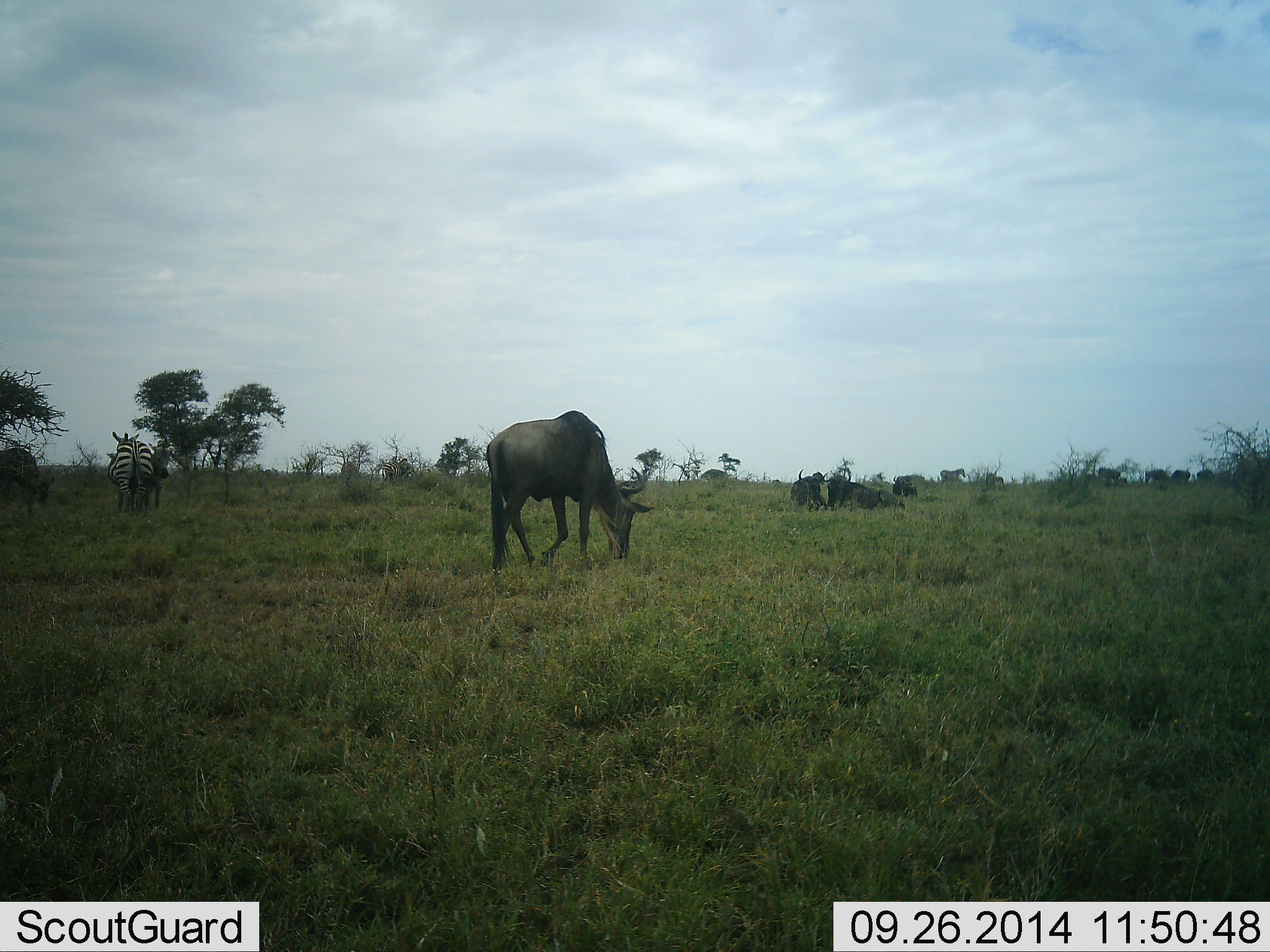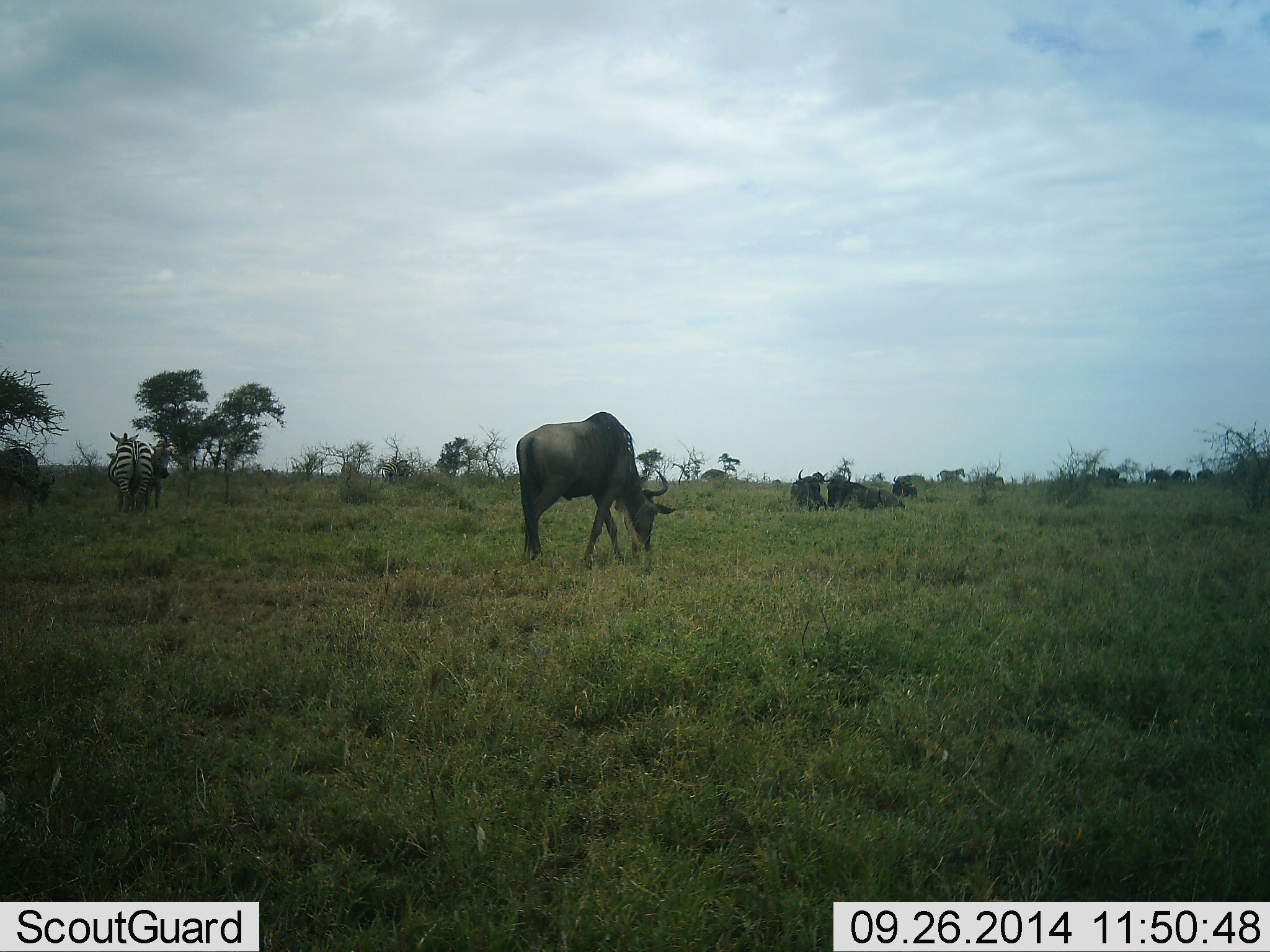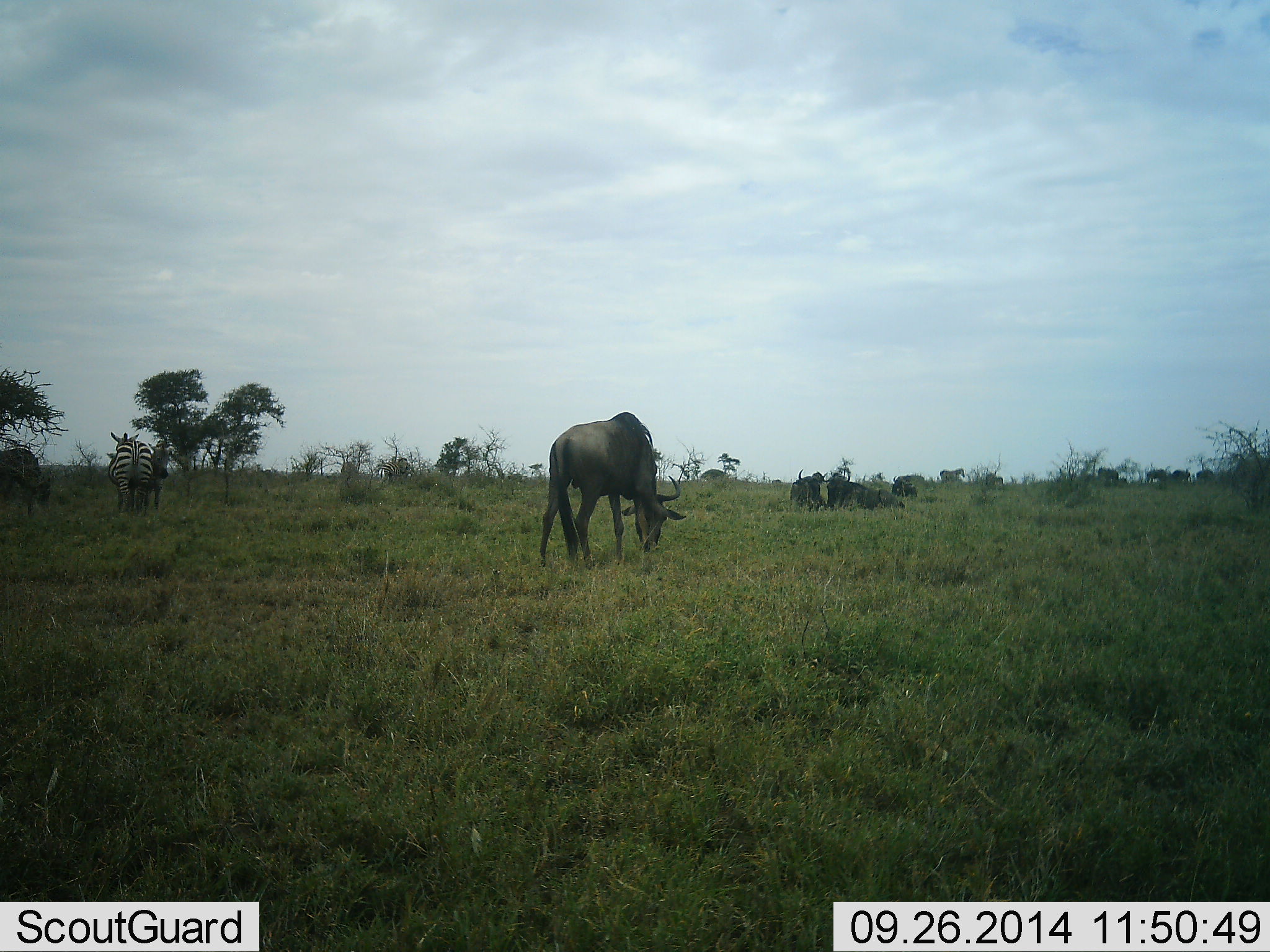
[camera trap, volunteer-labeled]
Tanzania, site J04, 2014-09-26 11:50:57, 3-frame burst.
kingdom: Animalia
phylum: Chordata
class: Mammalia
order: Artiodactyla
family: Bovidae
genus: Connochaetes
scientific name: Connochaetes taurinus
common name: blue wildebeest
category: wildebeest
Wildebeest (blue wildebeest) (Connochaetes taurinus), count 4. Behavior (volunteer vote fractions): standing 41%, resting 35%, moving 41%, interacting 0%. Young present (vote fraction): 0%. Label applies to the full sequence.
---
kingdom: Animalia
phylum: Chordata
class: Mammalia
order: Perissodactyla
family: Equidae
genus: Equus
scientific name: Equus quagga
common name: plains zebra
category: zebra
Zebra (plains zebra) (Equus quagga), count 3. Behavior (volunteer vote fractions): standing 80%, resting 0%, moving 20%, interacting 10%. Young present (vote fraction): 0%. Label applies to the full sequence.